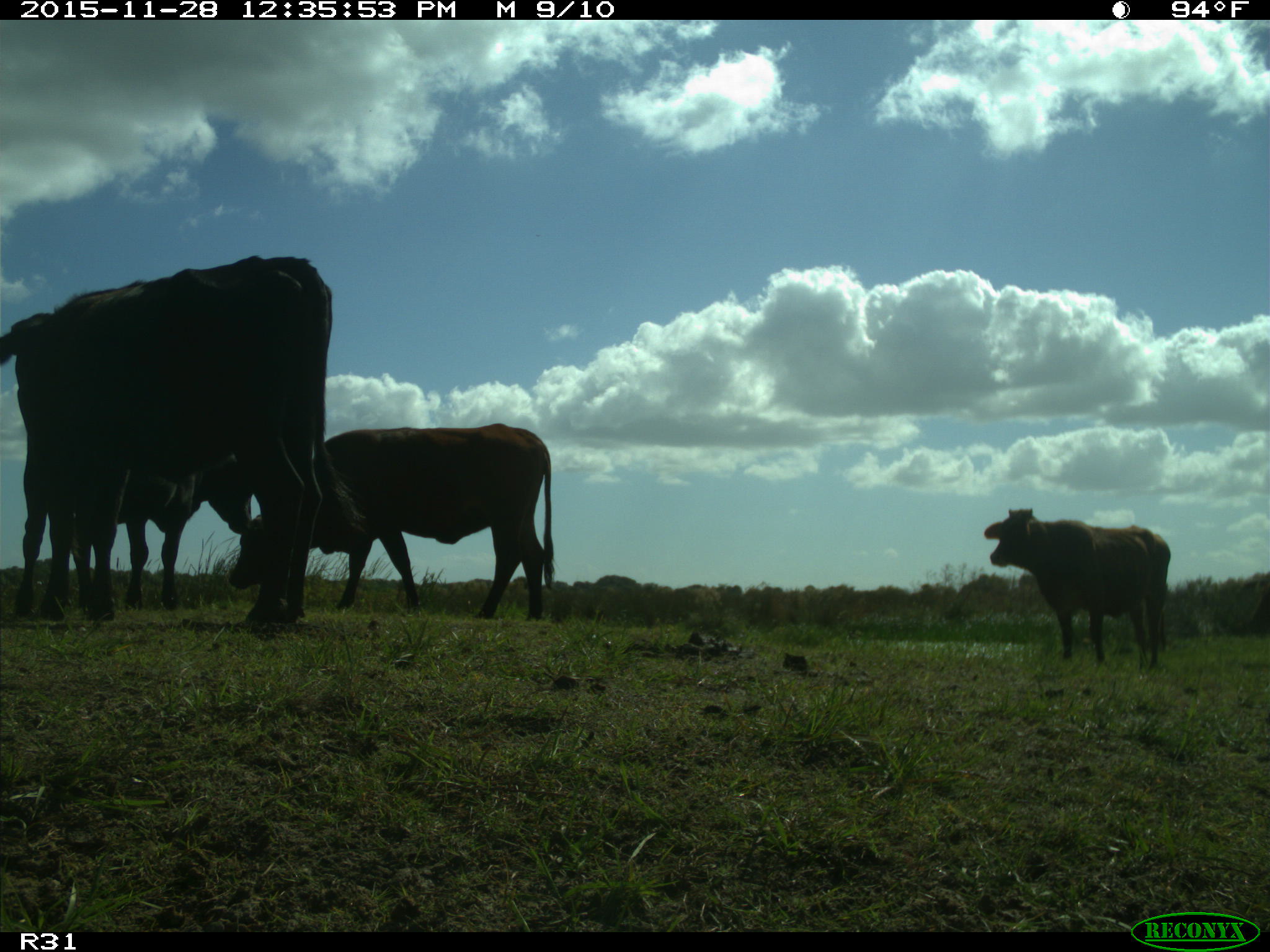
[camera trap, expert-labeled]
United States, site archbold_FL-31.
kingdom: Animalia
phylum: Chordata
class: Mammalia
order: Artiodactyla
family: Bovidae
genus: Bos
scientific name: Bos taurus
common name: domestic cow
Bos taurus (domestic cow).